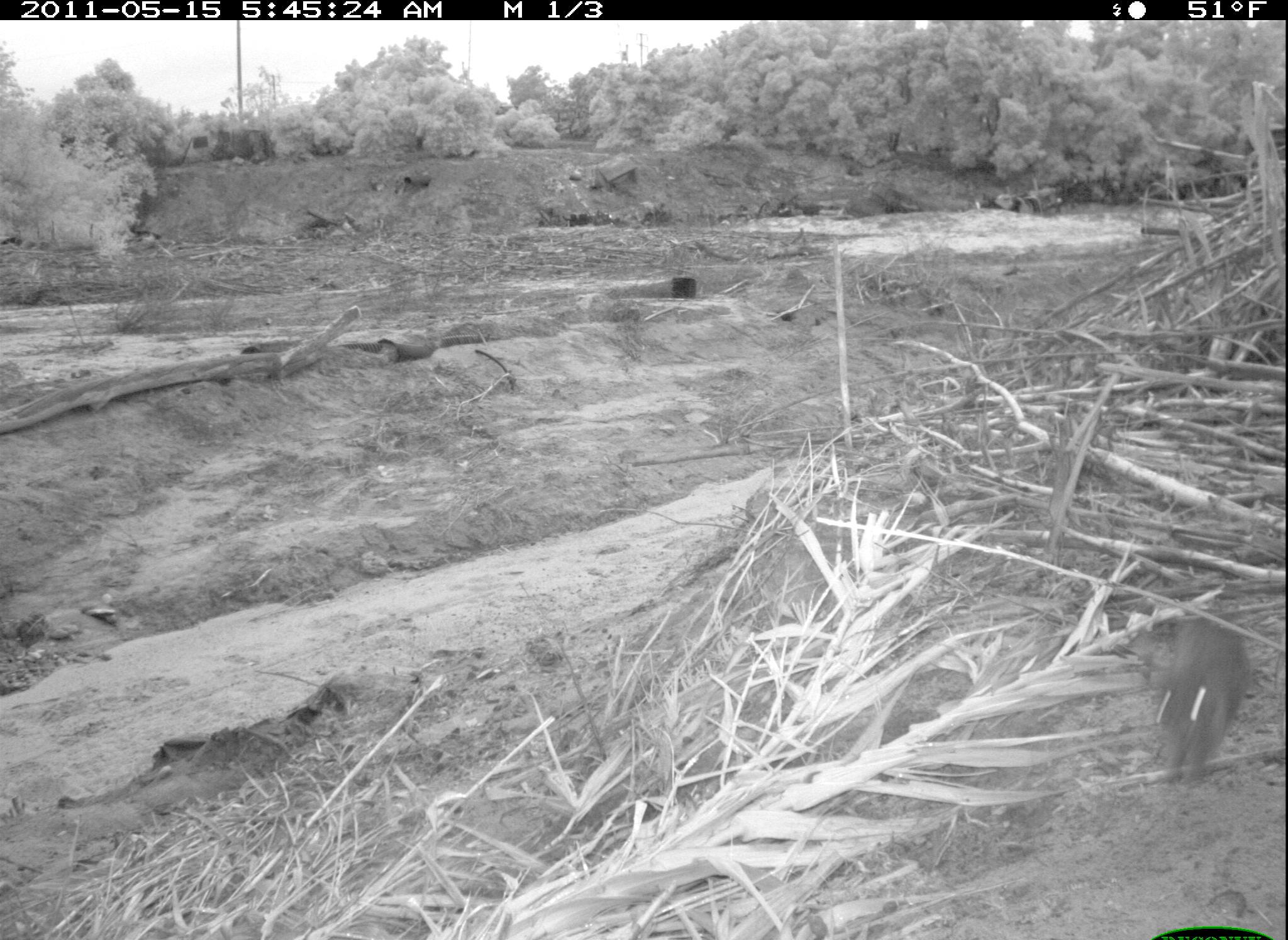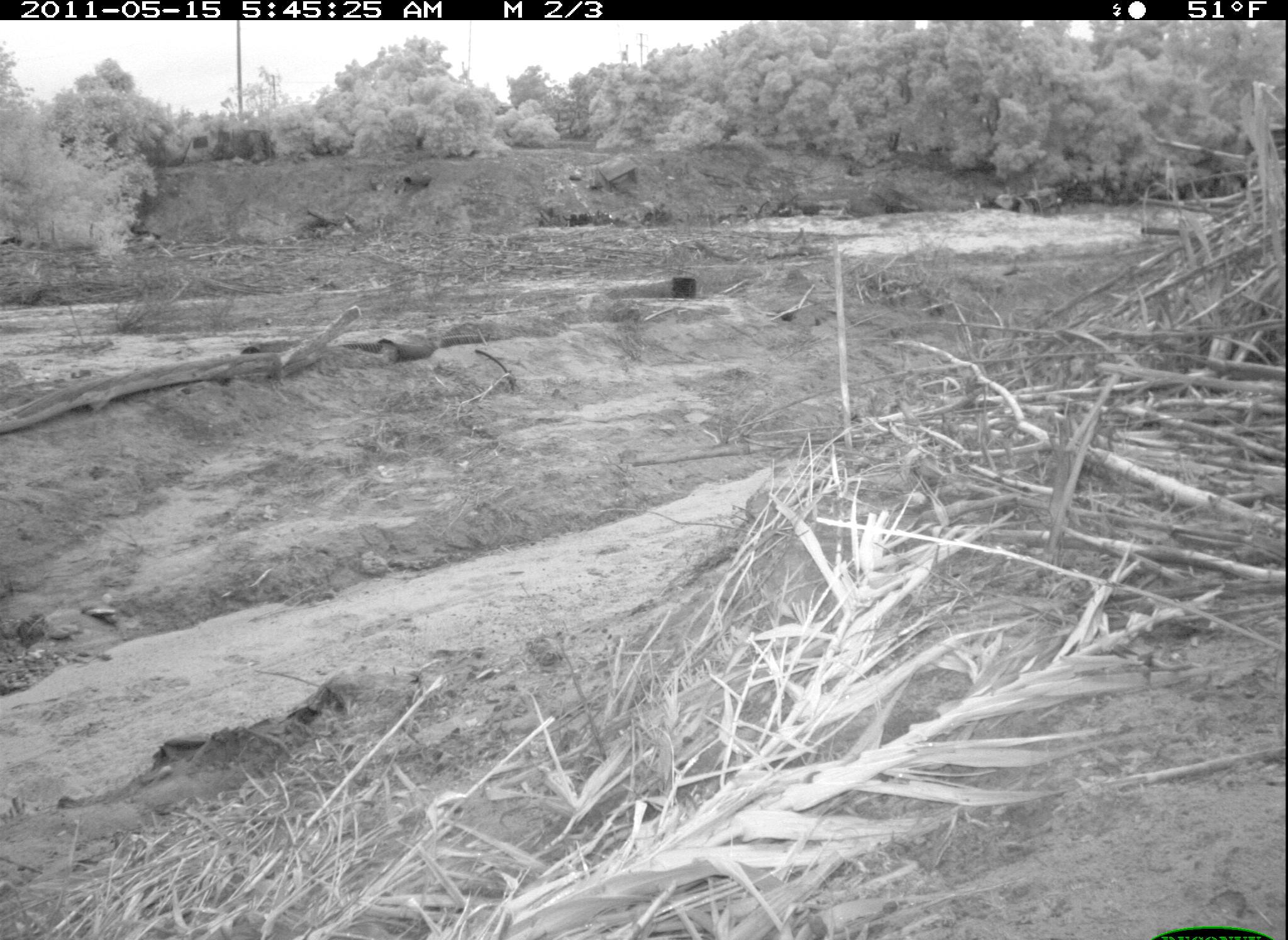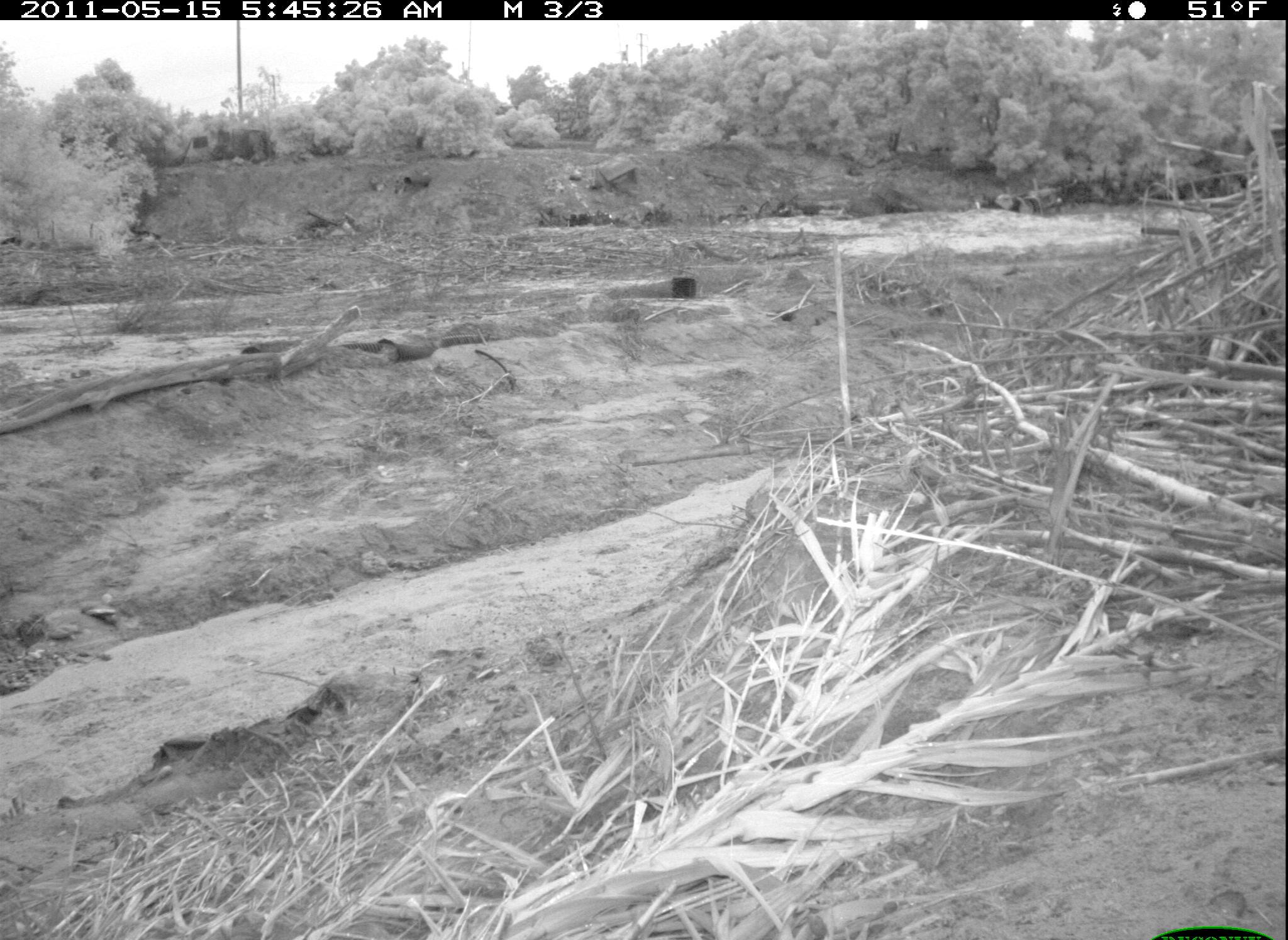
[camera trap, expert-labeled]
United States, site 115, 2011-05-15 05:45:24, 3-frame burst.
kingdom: Animalia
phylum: Chordata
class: Mammalia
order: Lagomorpha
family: Leporidae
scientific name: Leporidae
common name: rabbits and hares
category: rabbit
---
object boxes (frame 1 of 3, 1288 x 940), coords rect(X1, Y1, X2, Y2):
rabbit: rect(1129, 601, 1249, 796)